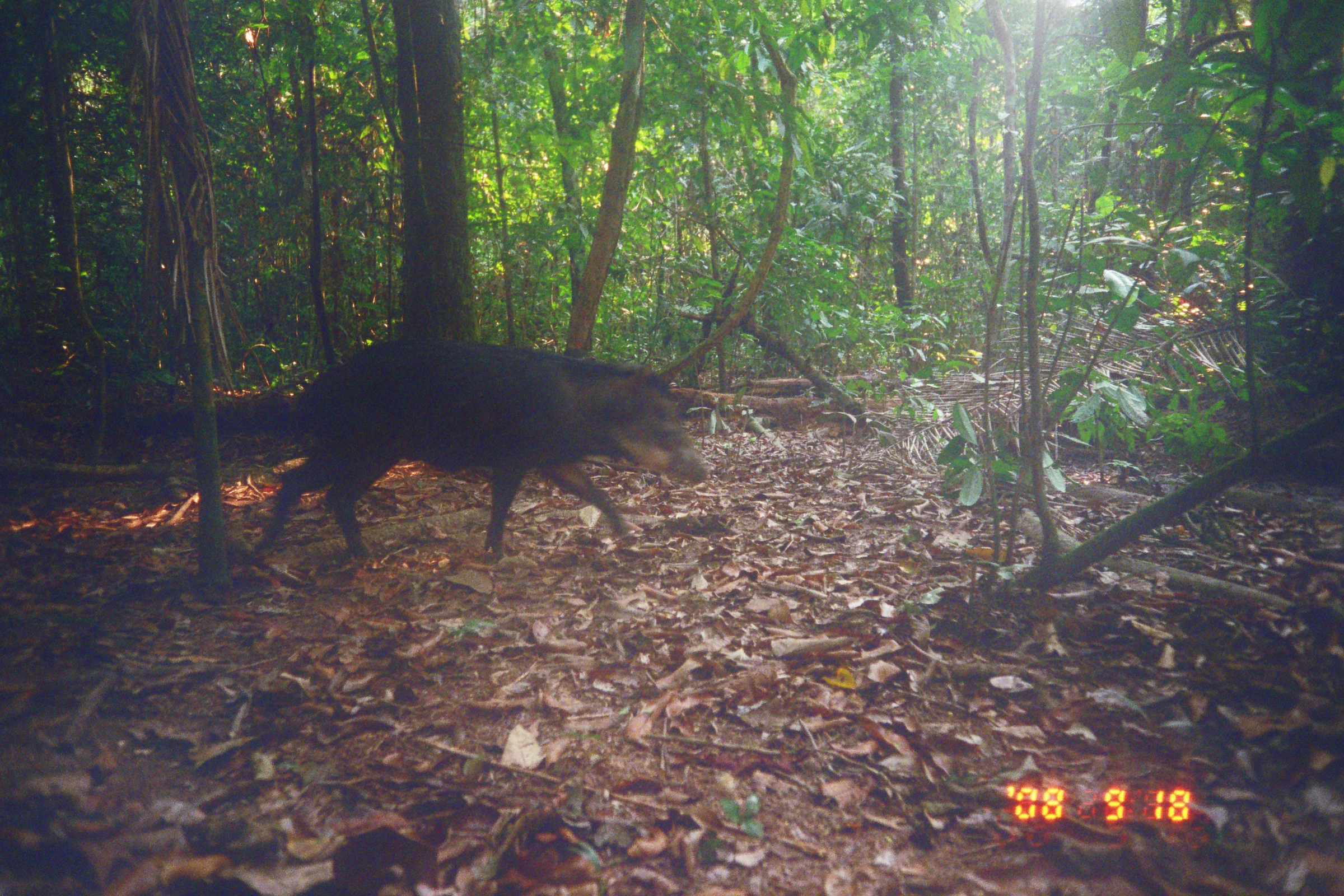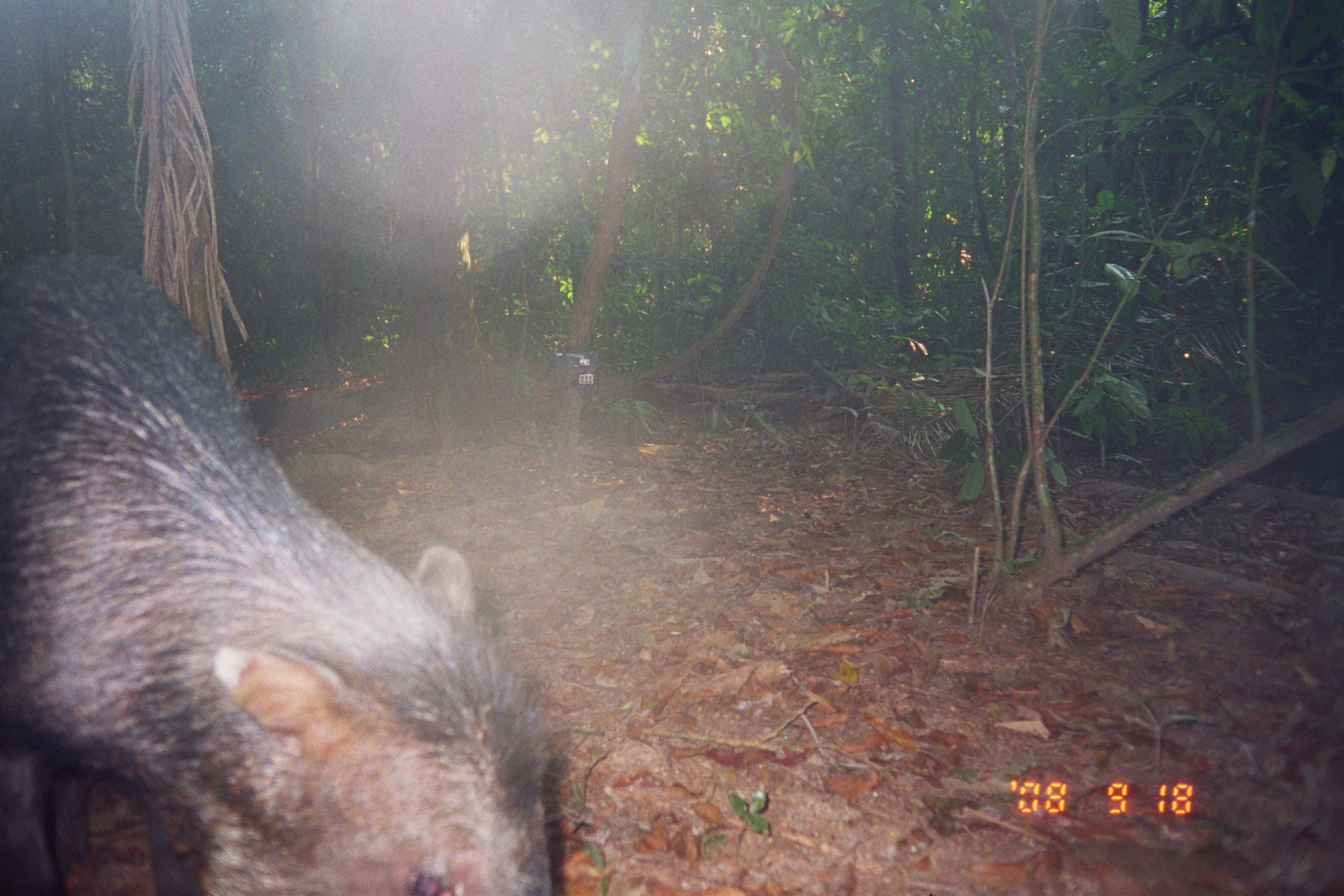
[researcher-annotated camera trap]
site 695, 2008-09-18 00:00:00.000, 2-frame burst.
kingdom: Animalia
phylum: Chordata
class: Mammalia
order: Artiodactyla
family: Tayassuidae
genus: Tayassu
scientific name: Tayassu pecari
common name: white-lipped peccary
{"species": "Tayassu pecari (white-lipped peccary)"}